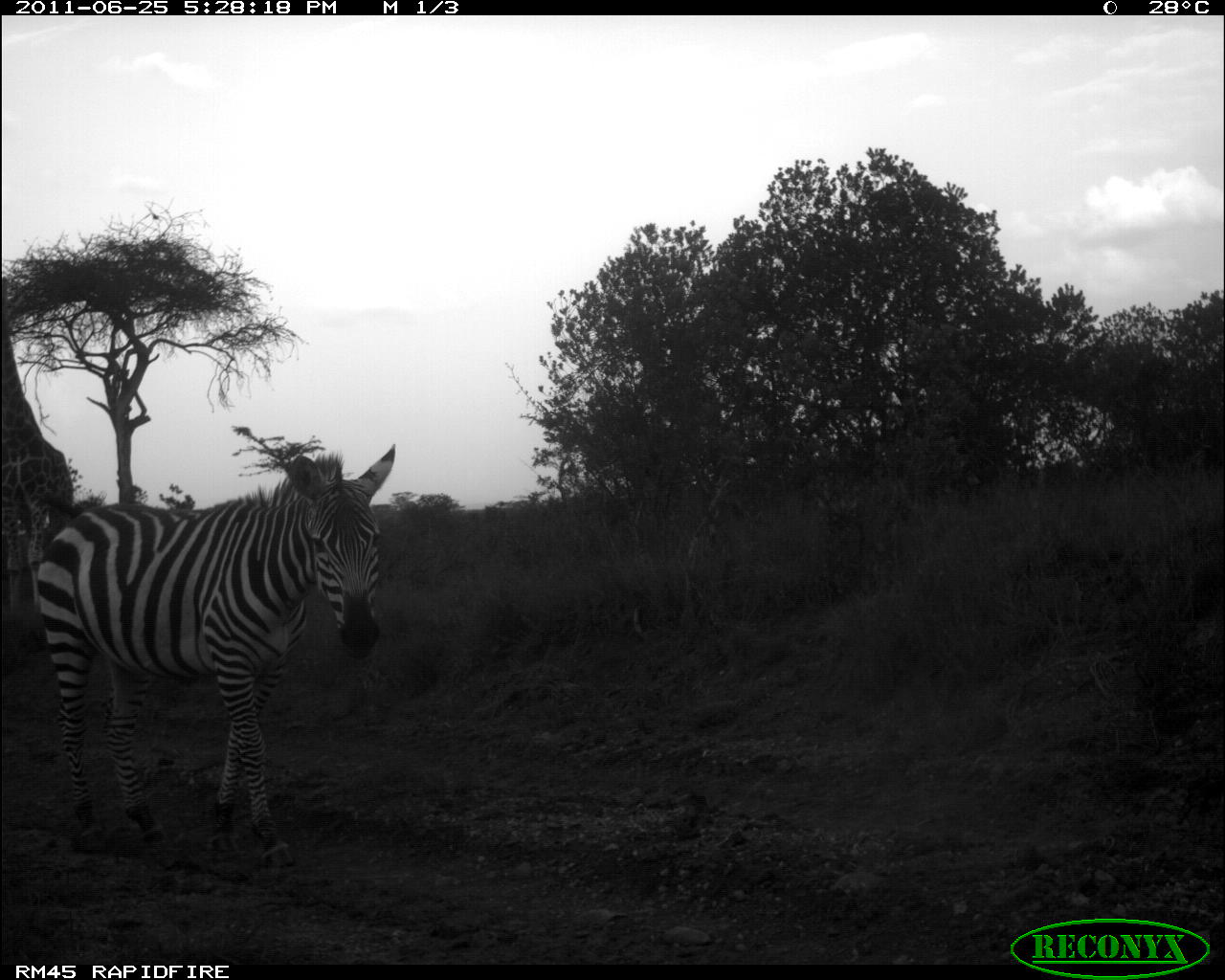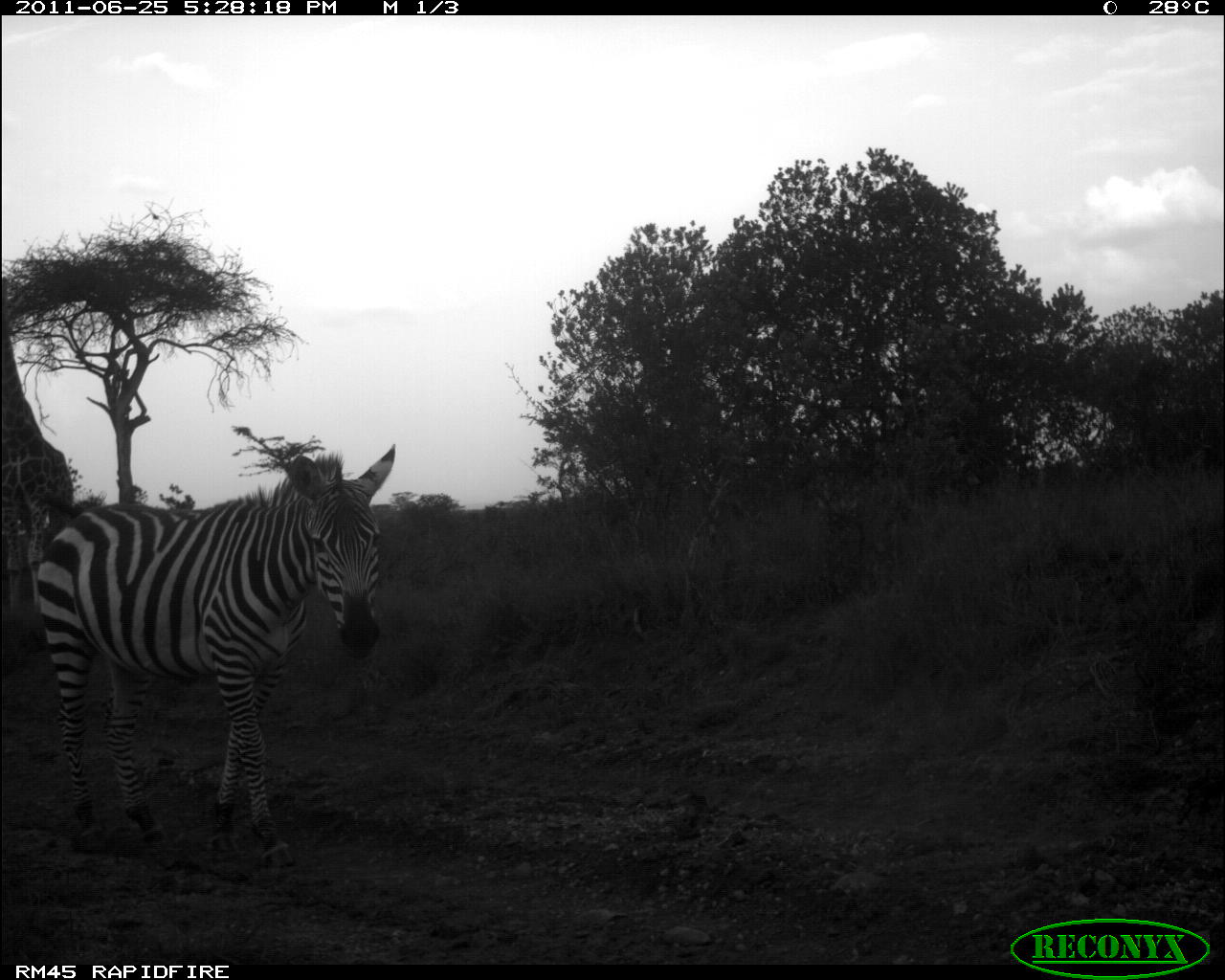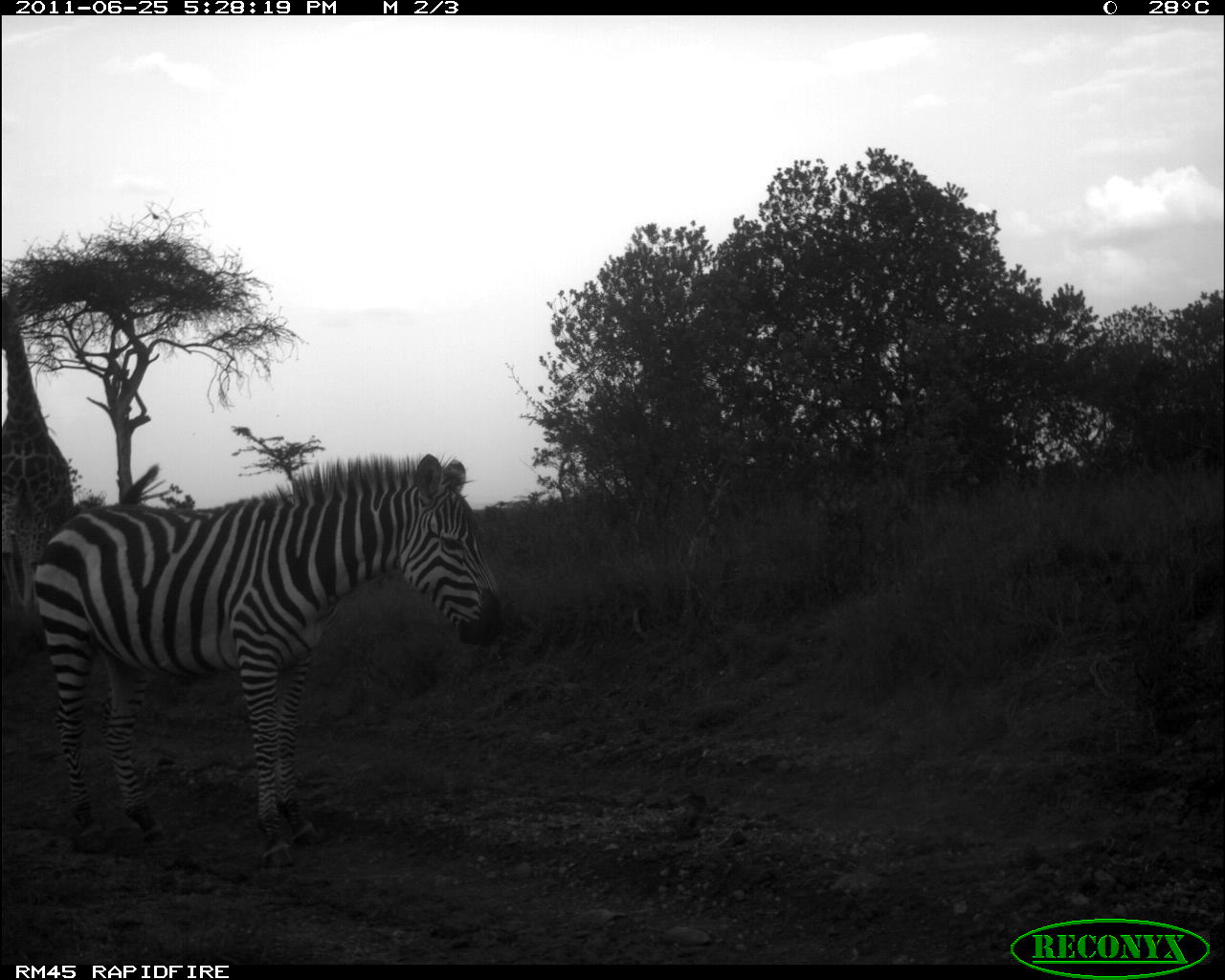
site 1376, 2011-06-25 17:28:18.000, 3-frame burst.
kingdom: Animalia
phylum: Chordata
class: Mammalia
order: Perissodactyla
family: Equidae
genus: Equus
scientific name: Equus quagga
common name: plains zebra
Equus quagga (plains zebra), count 1.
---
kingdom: Animalia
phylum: Chordata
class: Mammalia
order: Artiodactyla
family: Giraffidae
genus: Giraffa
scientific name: Giraffa camelopardalis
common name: giraffe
Giraffa camelopardalis (giraffe), count 1.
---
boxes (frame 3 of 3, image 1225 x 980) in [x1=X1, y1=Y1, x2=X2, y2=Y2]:
equus quagga: [x1=25, y1=448, x2=511, y2=843]; [x1=0, y1=273, x2=72, y2=661]